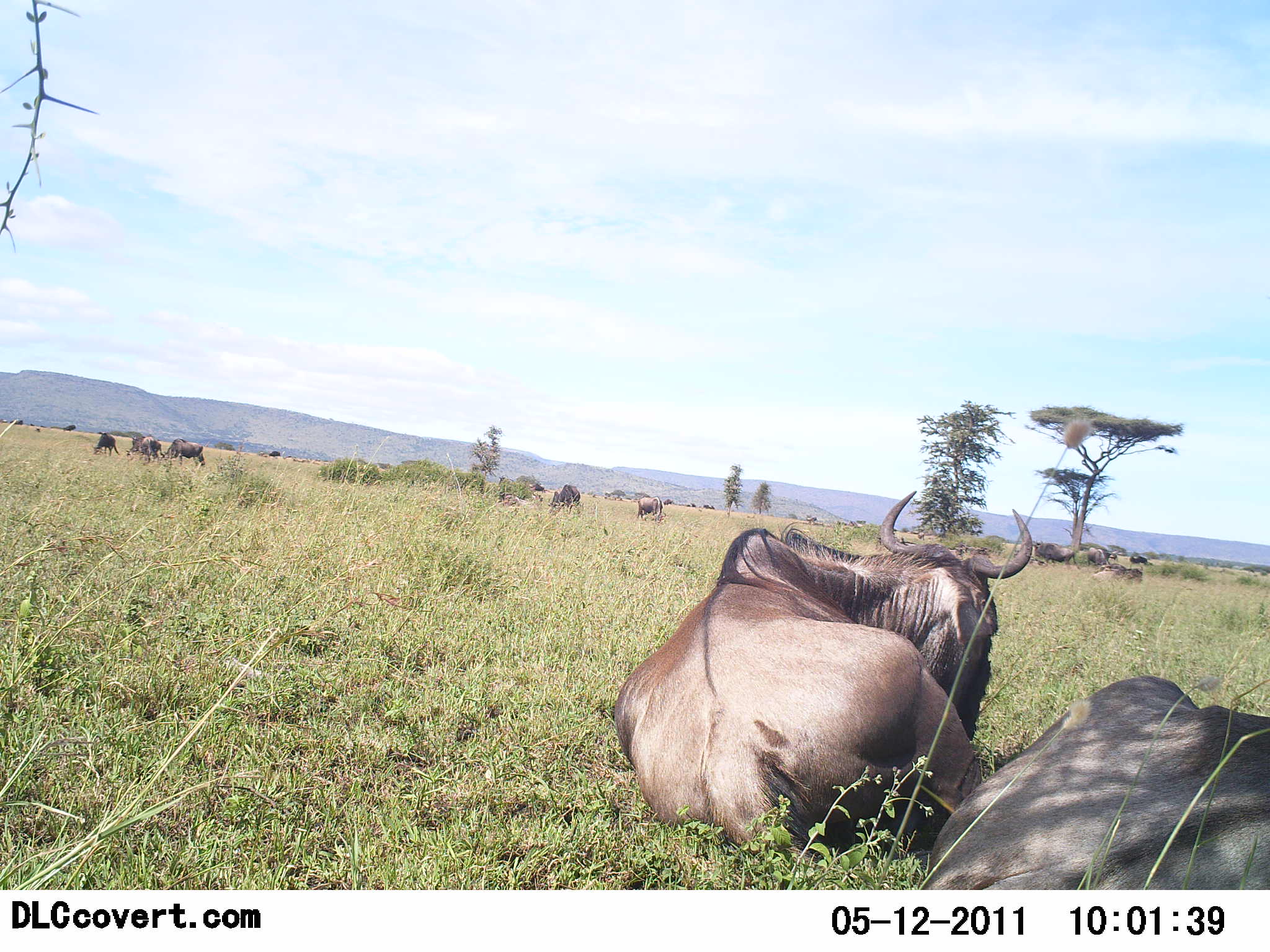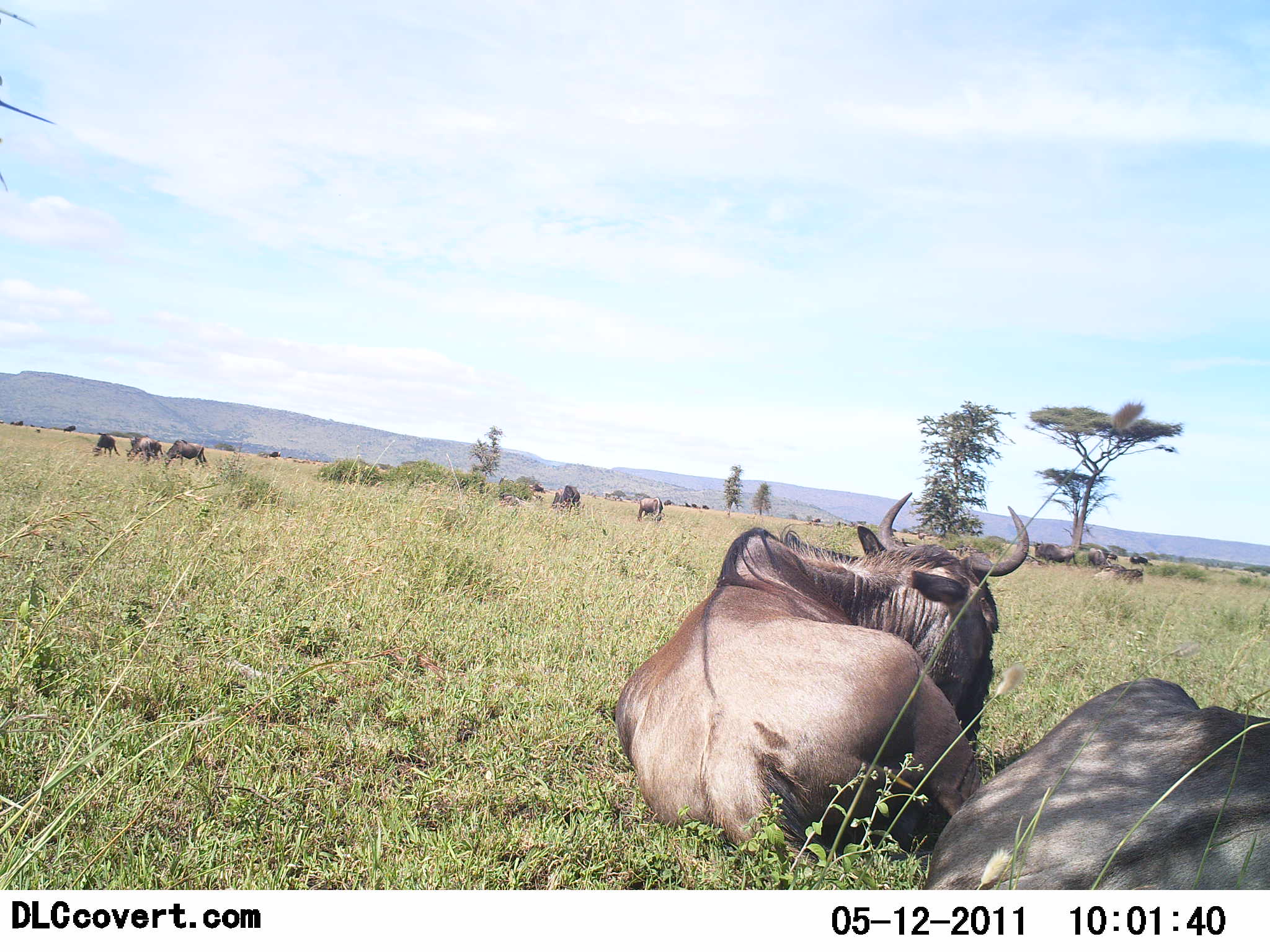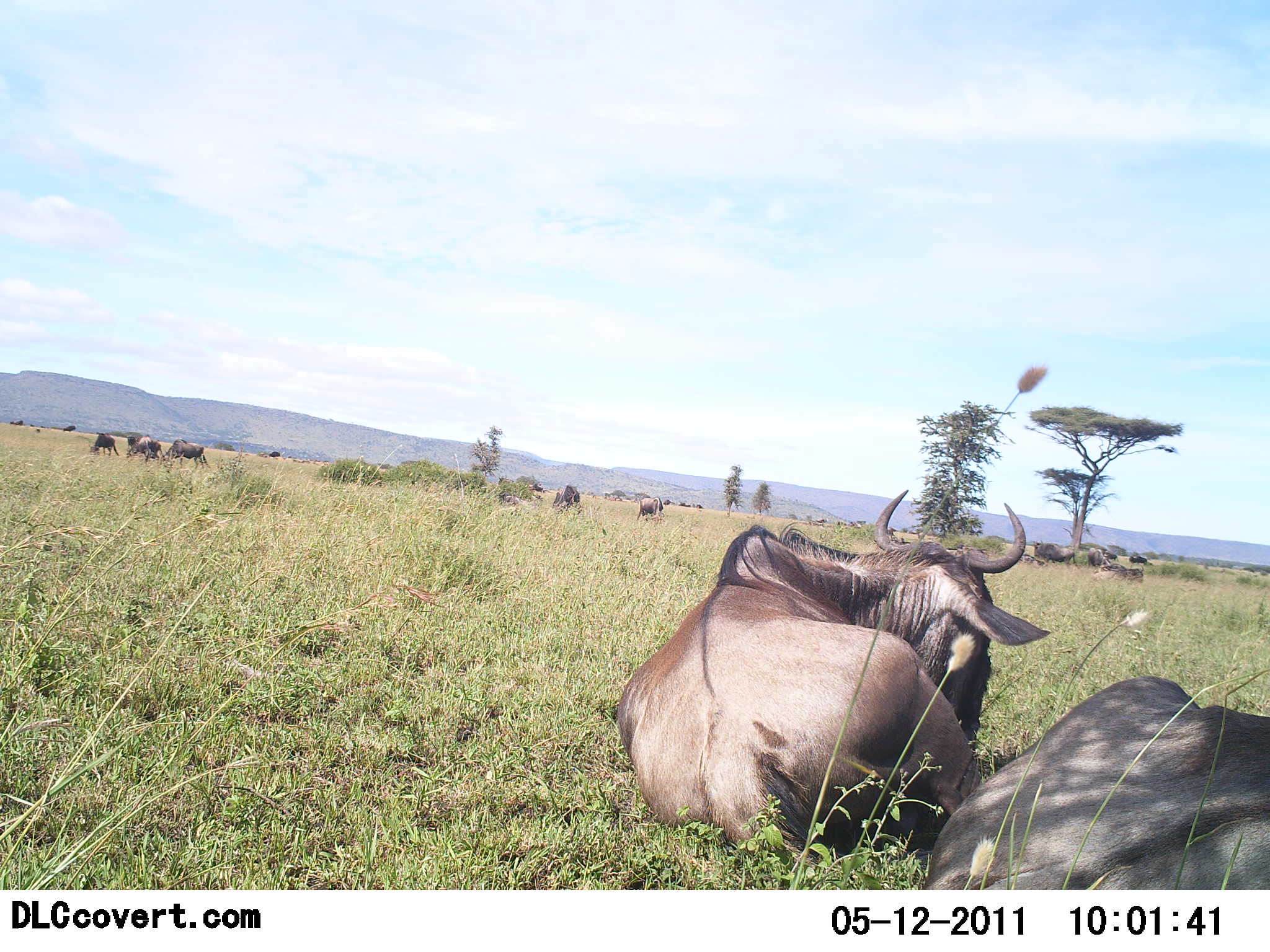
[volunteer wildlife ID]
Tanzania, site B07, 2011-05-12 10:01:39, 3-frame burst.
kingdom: Animalia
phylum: Chordata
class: Mammalia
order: Artiodactyla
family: Bovidae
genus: Connochaetes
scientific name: Connochaetes taurinus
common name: blue wildebeest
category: wildebeest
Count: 11-50.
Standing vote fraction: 33%.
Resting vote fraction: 100%.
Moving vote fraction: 8%.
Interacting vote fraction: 8%.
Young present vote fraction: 0%.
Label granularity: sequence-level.